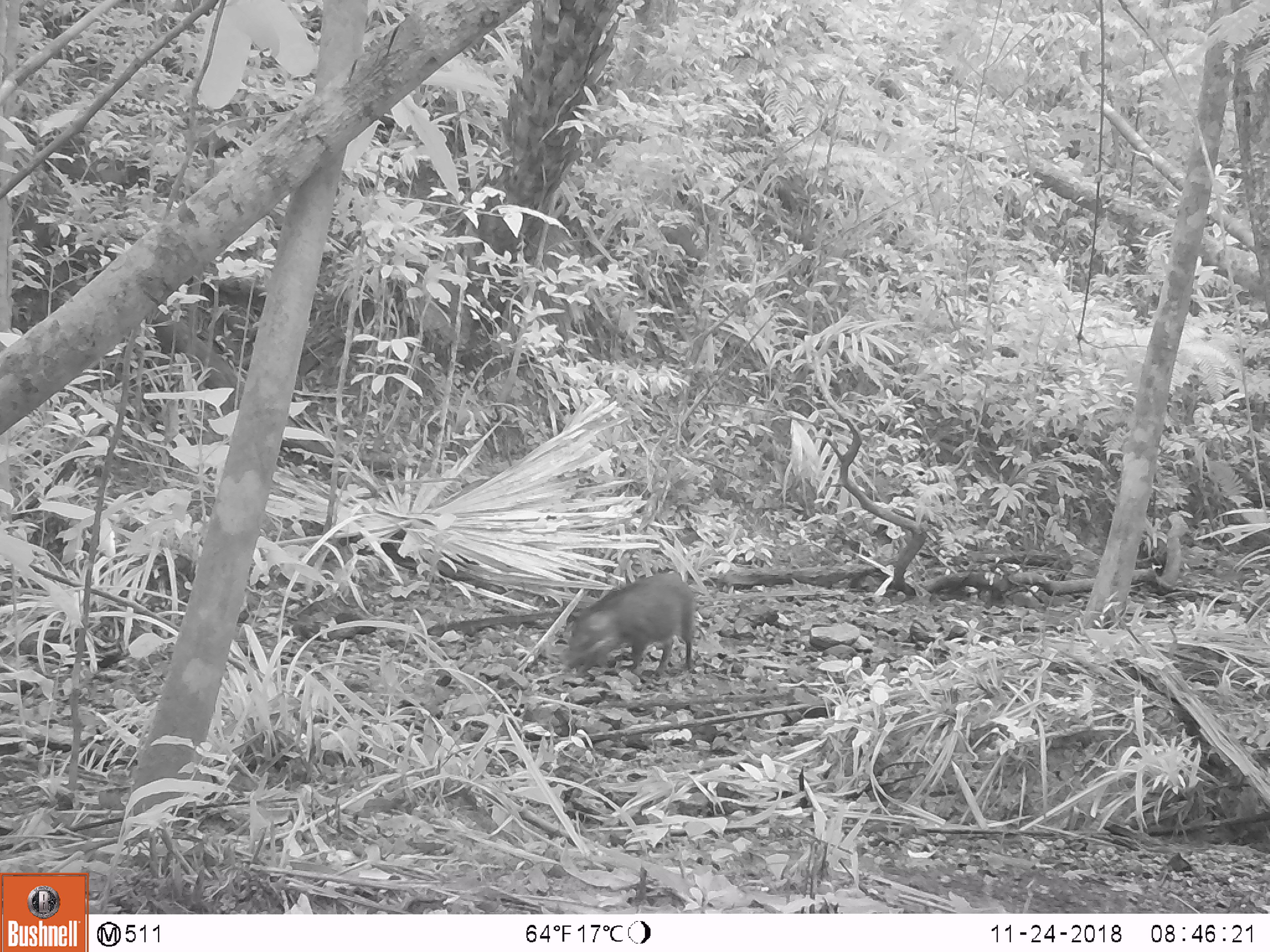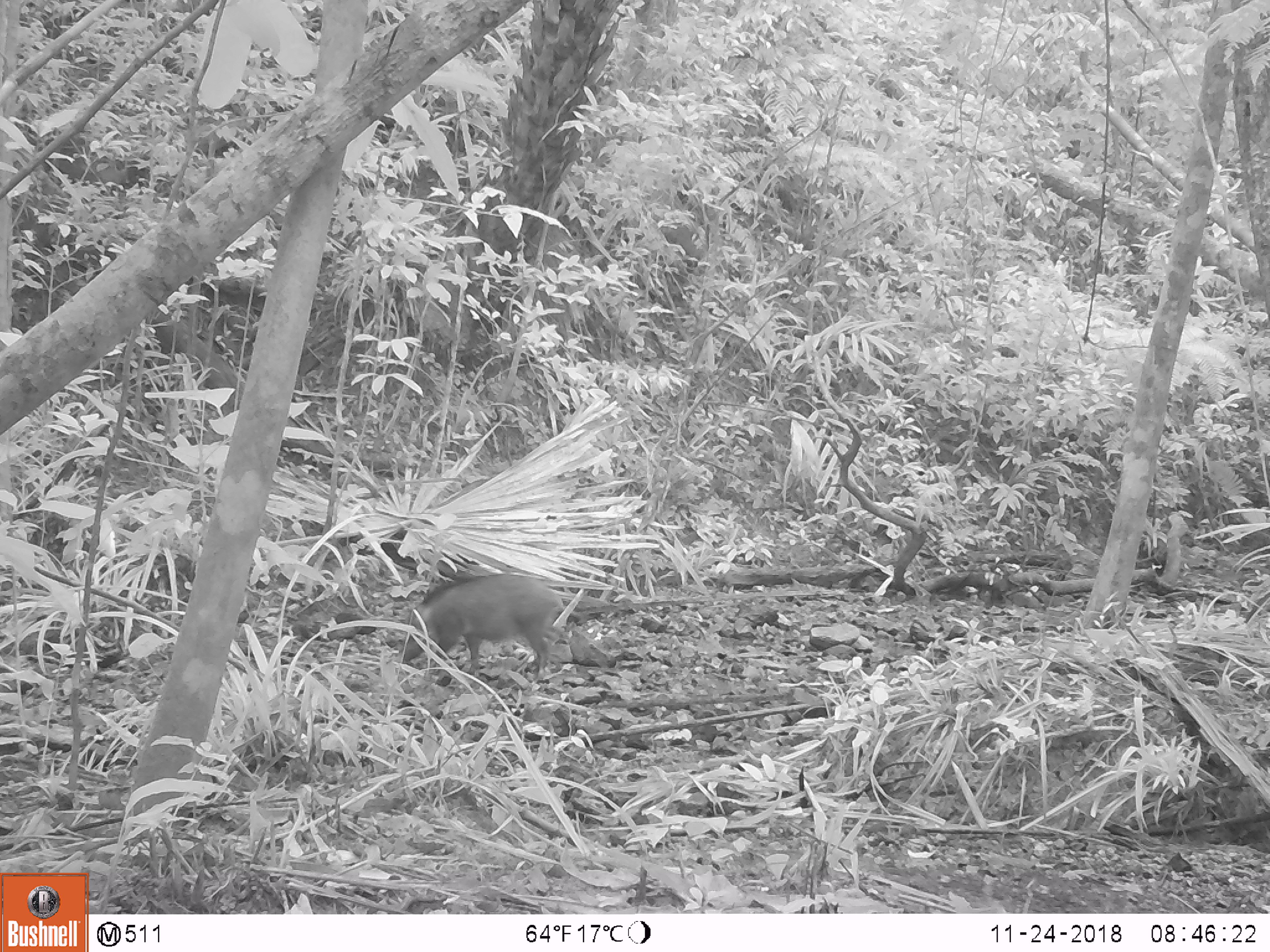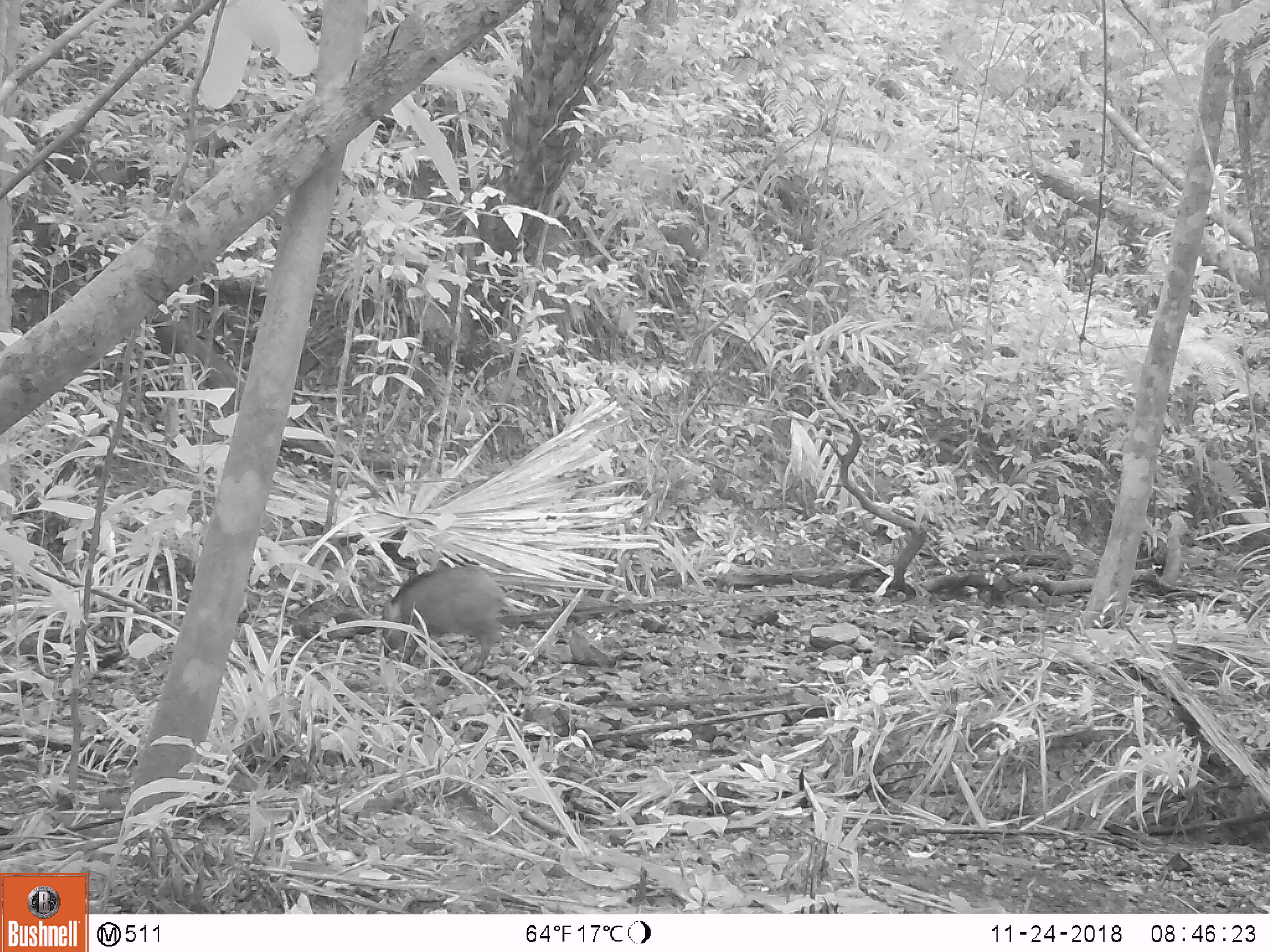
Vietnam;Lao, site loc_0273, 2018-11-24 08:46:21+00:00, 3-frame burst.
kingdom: Animalia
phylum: Chordata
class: Mammalia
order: Artiodactyla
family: Suidae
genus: Sus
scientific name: Sus scrofa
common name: eurasian wild pig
Eurasian wild pig (Sus scrofa). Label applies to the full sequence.